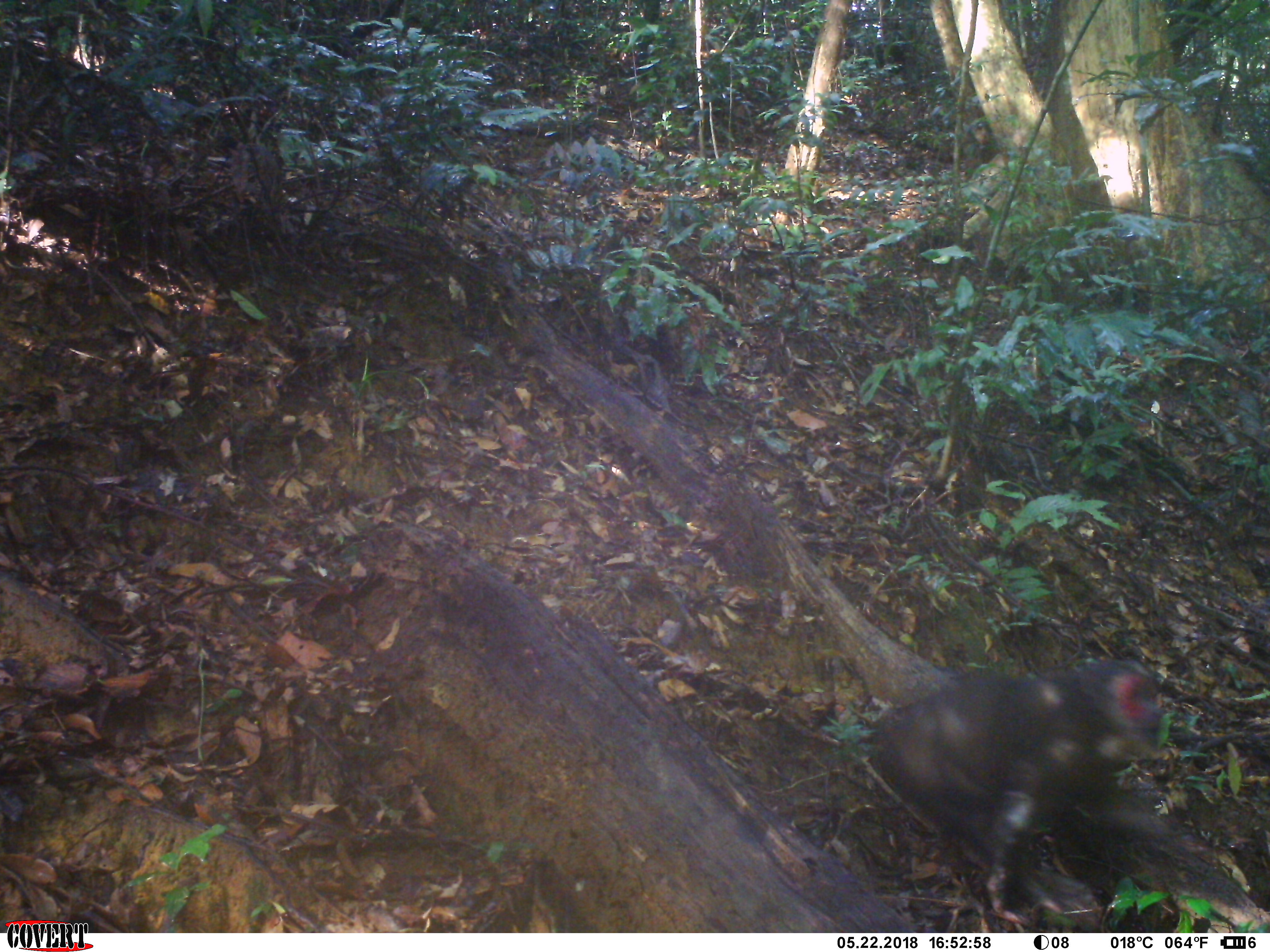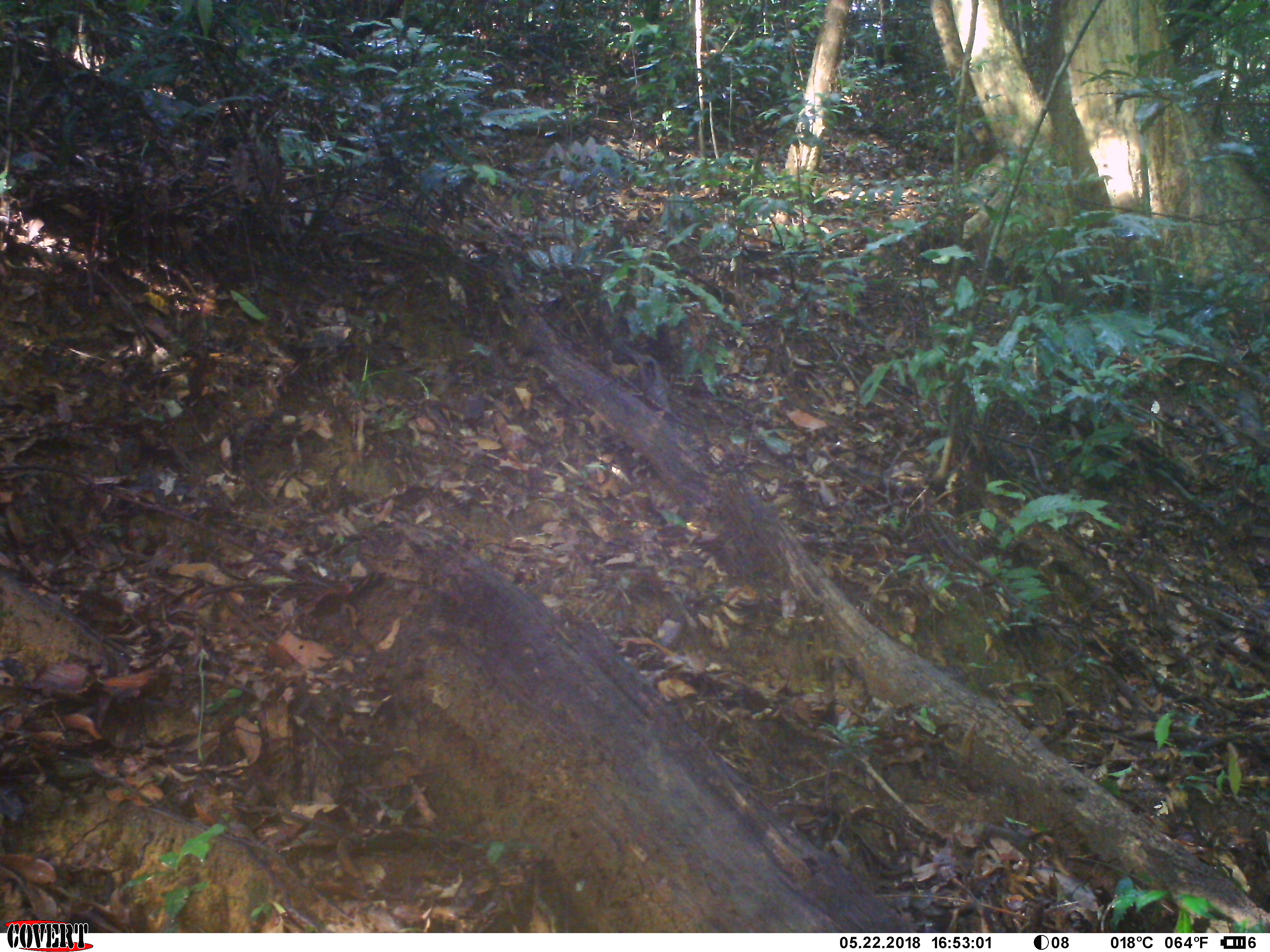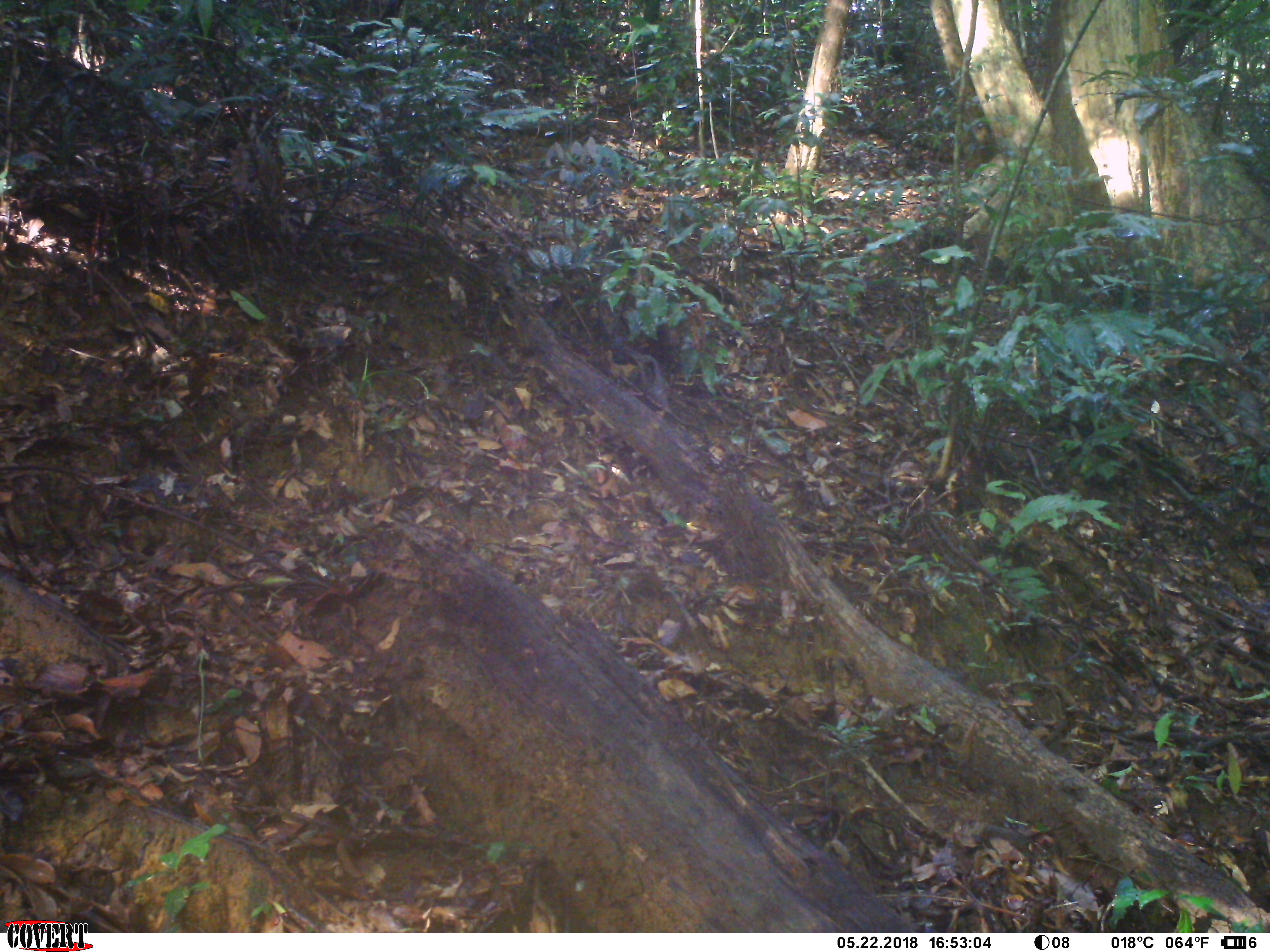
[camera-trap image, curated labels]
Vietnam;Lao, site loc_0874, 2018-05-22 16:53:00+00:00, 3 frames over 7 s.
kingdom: Animalia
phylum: Chordata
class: Mammalia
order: Primates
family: Cercopithecidae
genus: Macaca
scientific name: Macaca arctoides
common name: stump-tailed macaque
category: stump tailed macaque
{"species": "stump tailed macaque (stump-tailed macaque) (Macaca arctoides)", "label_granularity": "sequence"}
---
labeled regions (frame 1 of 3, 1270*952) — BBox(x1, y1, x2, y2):
stump tailed macaque: BBox(873, 655, 1174, 923)